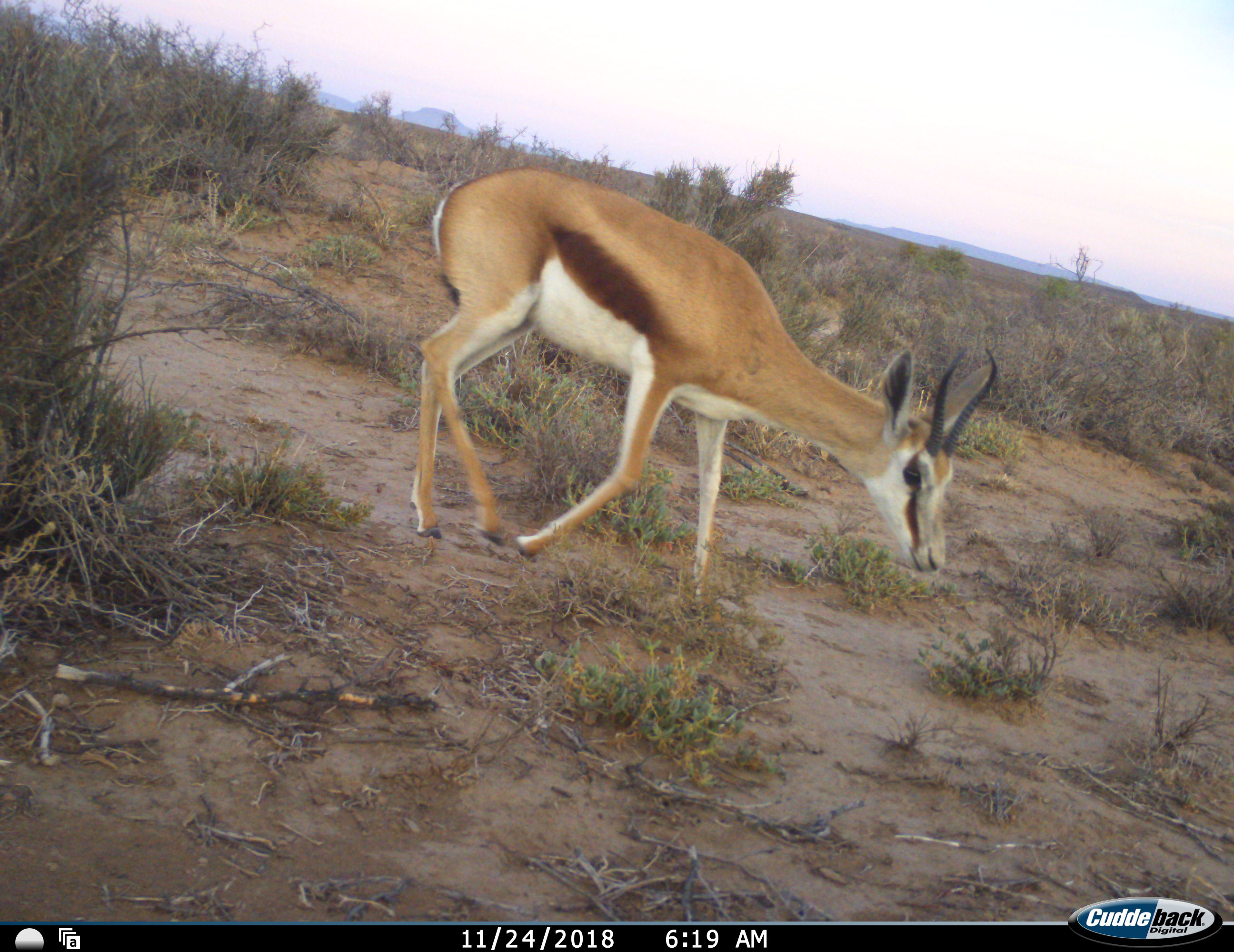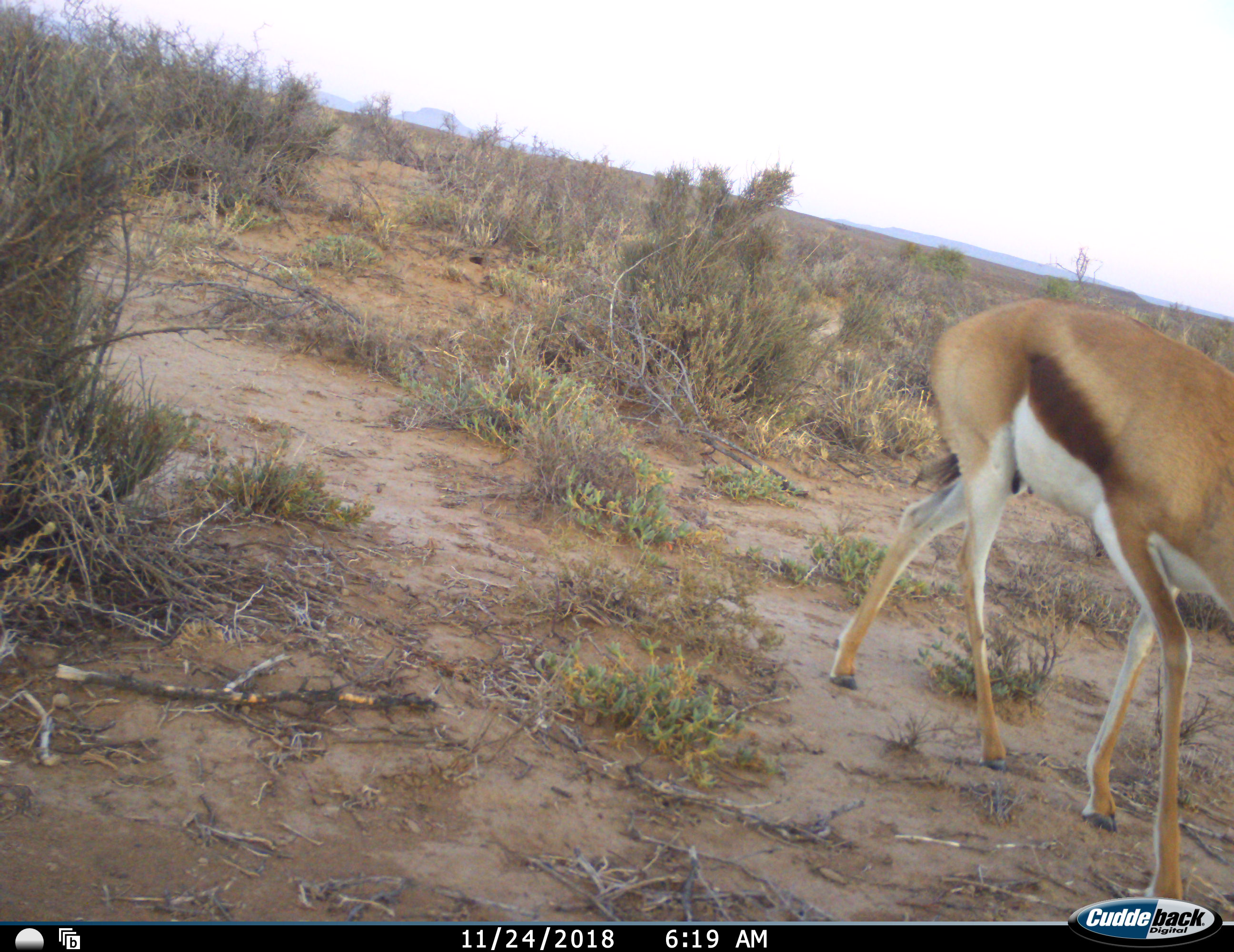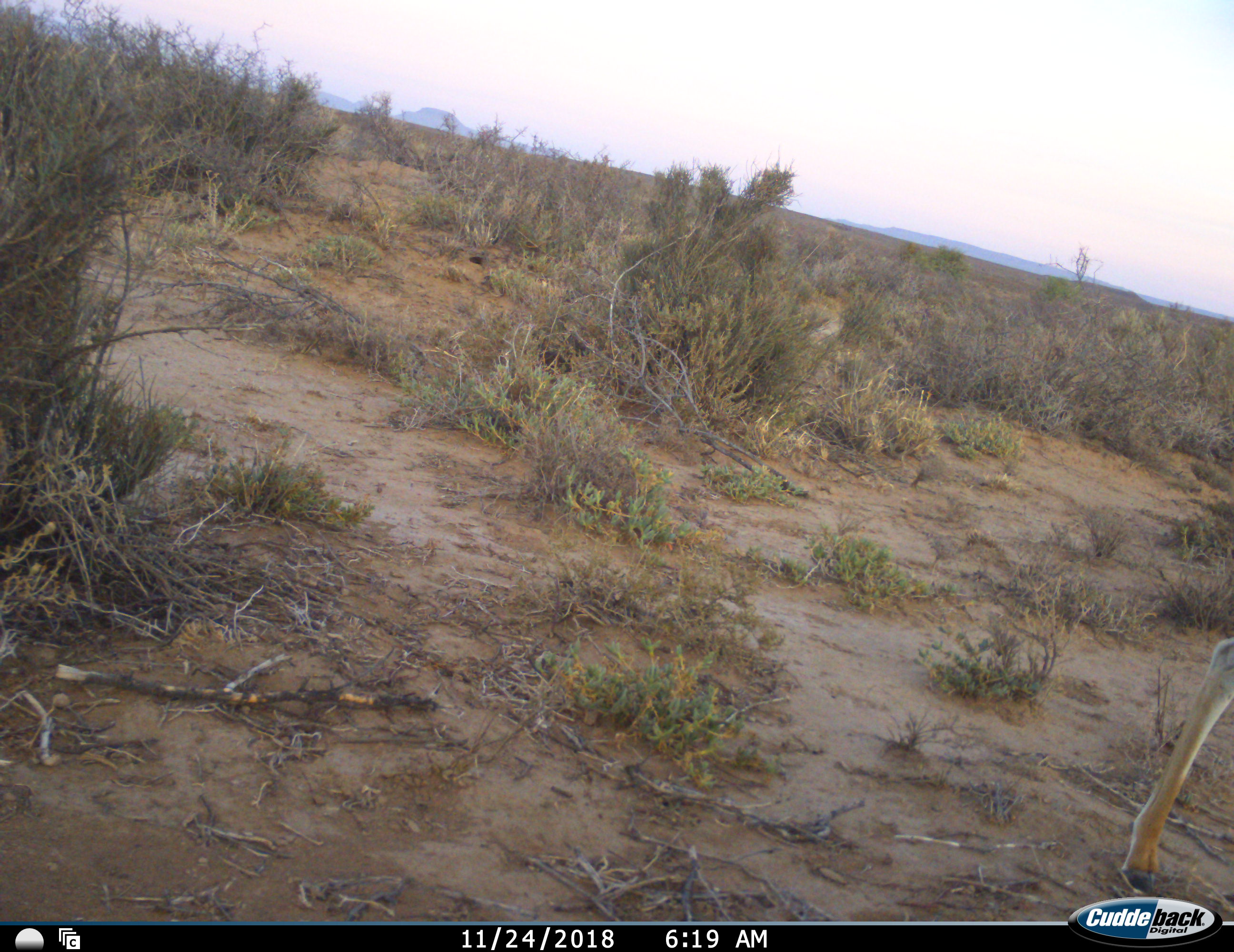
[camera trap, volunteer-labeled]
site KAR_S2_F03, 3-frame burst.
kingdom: Animalia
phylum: Chordata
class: Mammalia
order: Artiodactyla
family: Bovidae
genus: Antidorcas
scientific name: Antidorcas marsupialis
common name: springbok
Springbok (Antidorcas marsupialis), count 1. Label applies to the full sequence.